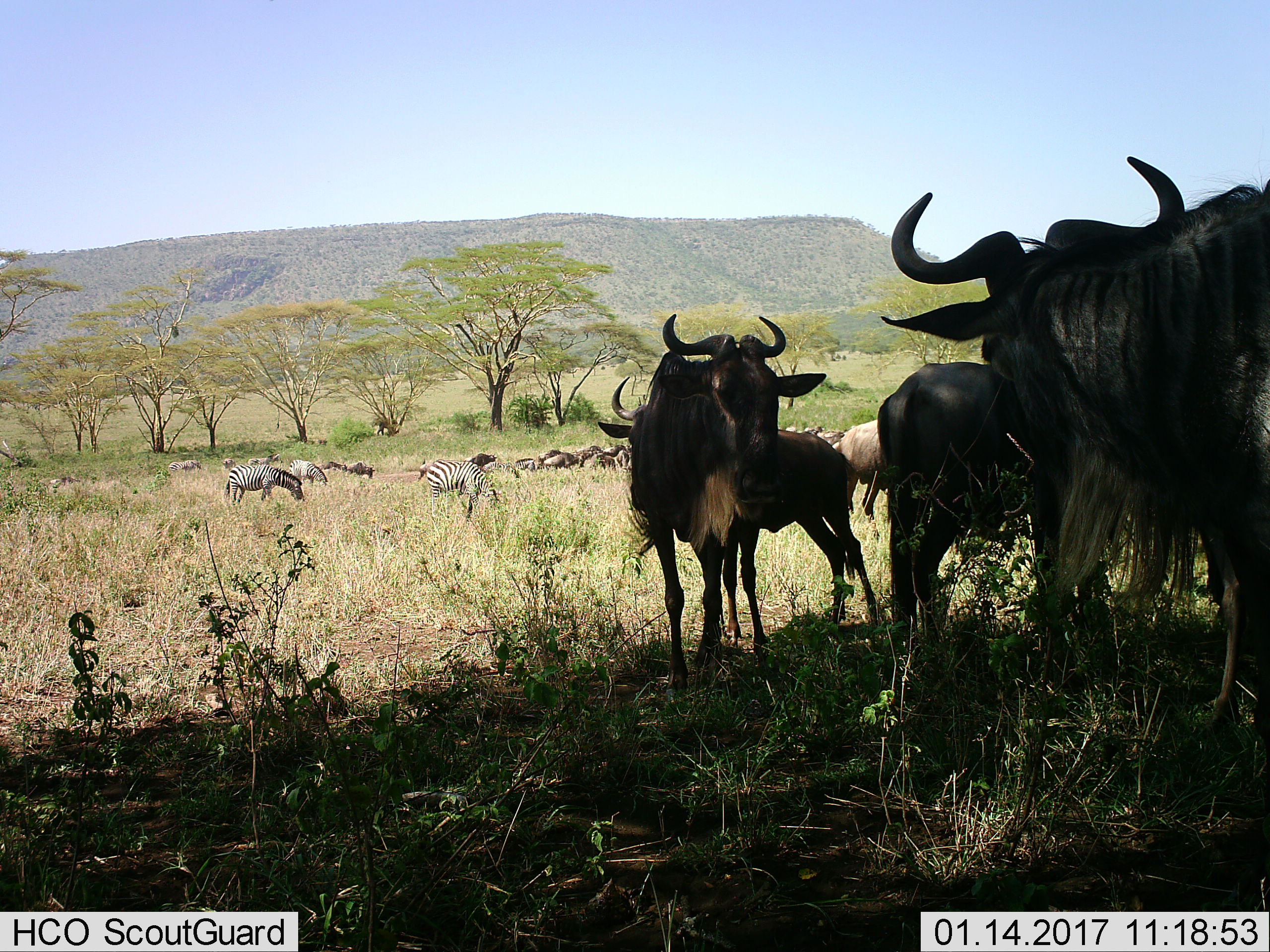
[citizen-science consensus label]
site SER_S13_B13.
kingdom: Animalia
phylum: Chordata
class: Mammalia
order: Artiodactyla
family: Bovidae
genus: Connochaetes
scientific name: Connochaetes taurinus taurinus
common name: blue wildebeest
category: wildebeestblue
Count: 5.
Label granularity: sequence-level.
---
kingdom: Animalia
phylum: Chordata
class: Mammalia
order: Perissodactyla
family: Equidae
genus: Equus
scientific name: Equus quagga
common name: plains zebra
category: zebraplains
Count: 4.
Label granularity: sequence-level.